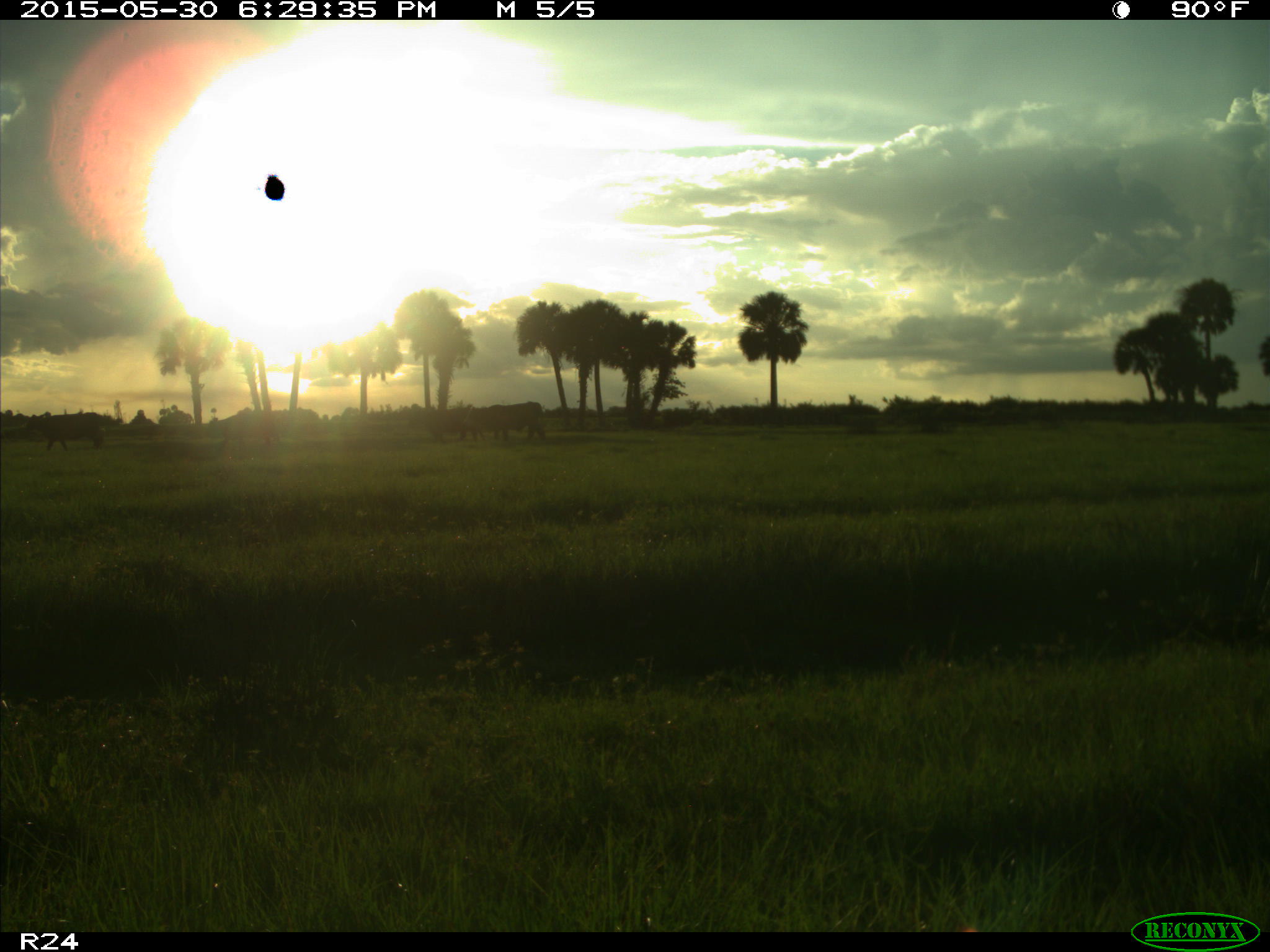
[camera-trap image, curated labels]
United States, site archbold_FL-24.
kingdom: Animalia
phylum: Chordata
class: Mammalia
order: Artiodactyla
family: Bovidae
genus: Bos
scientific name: Bos taurus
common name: domestic cow